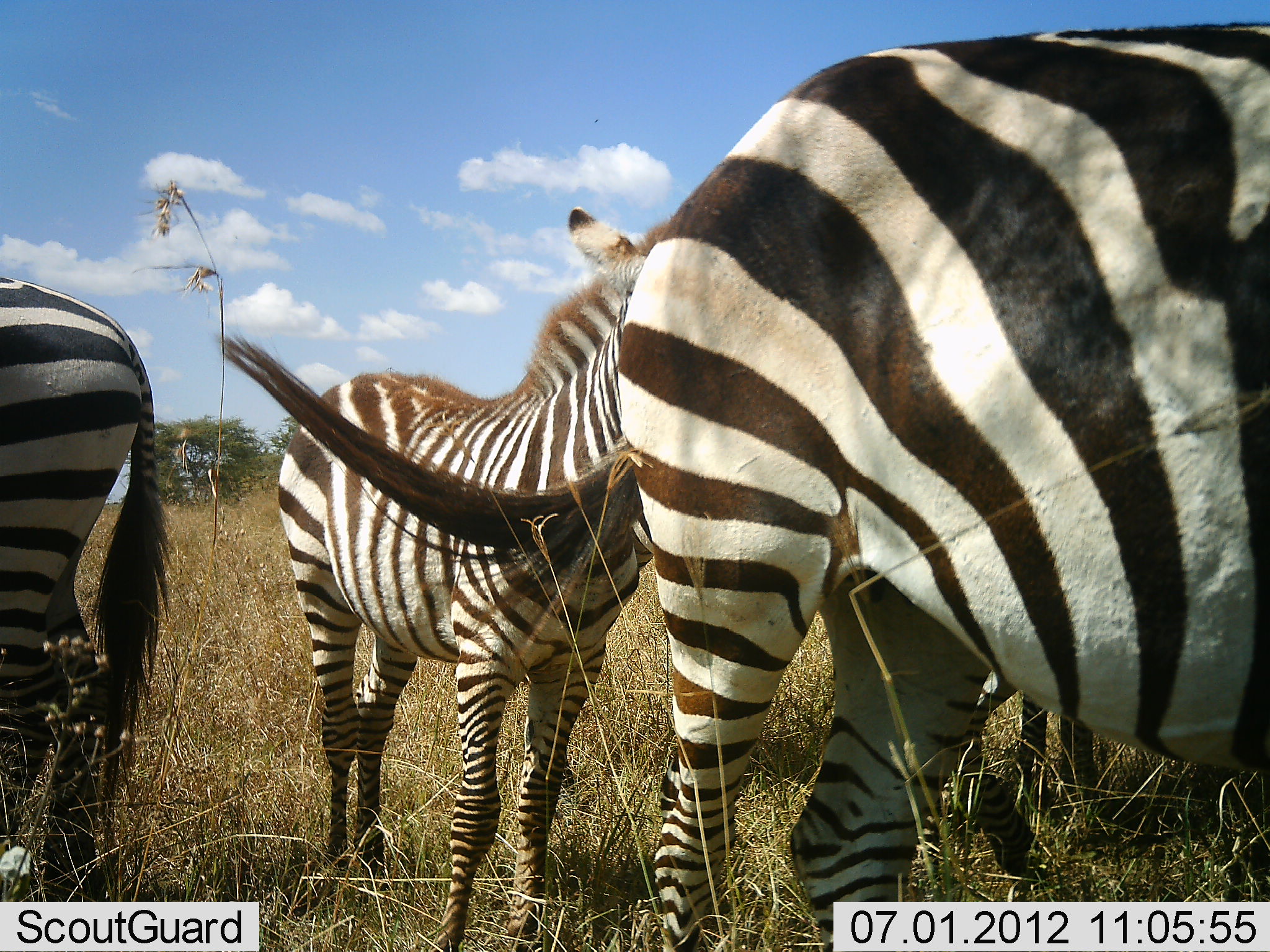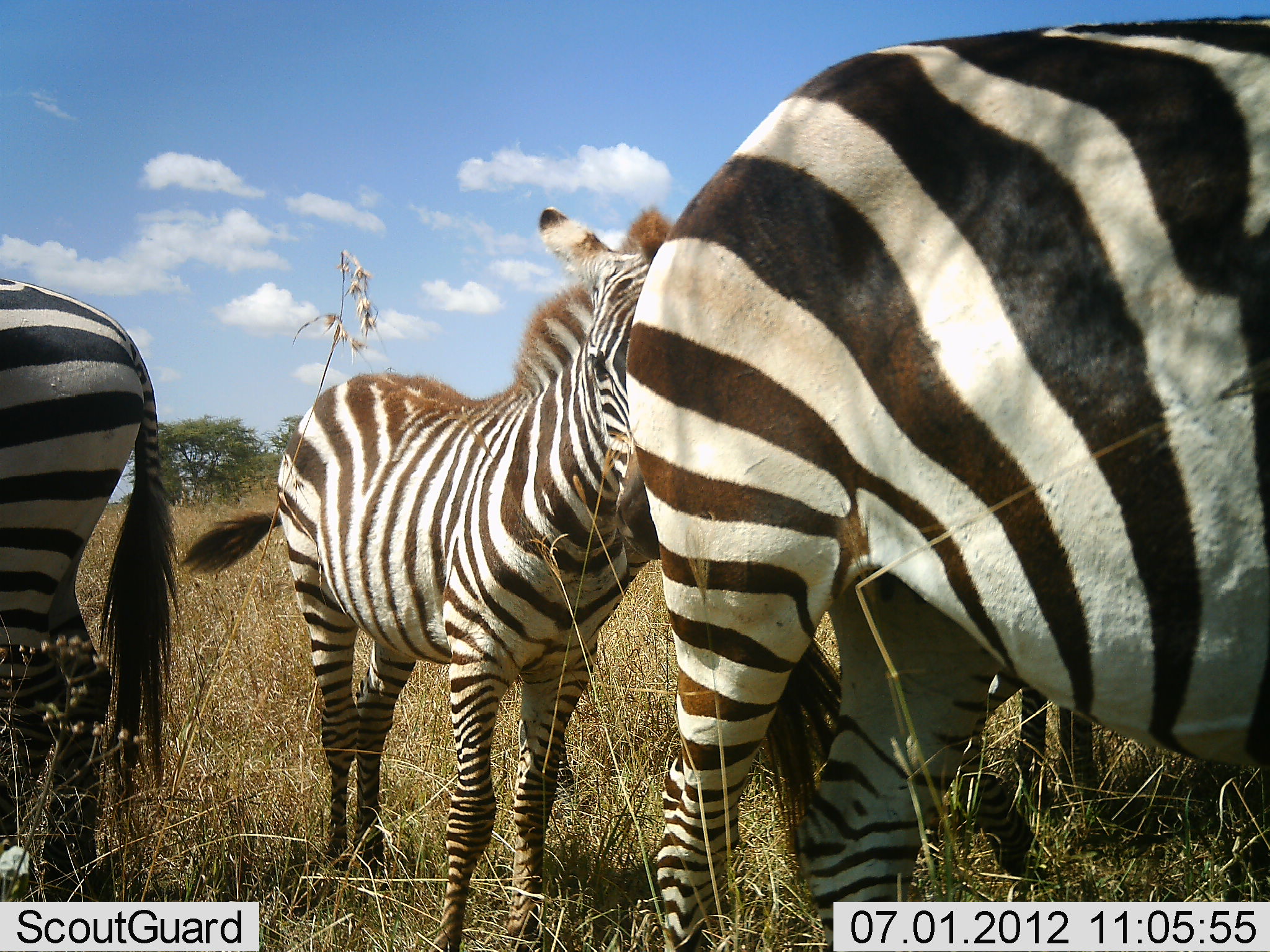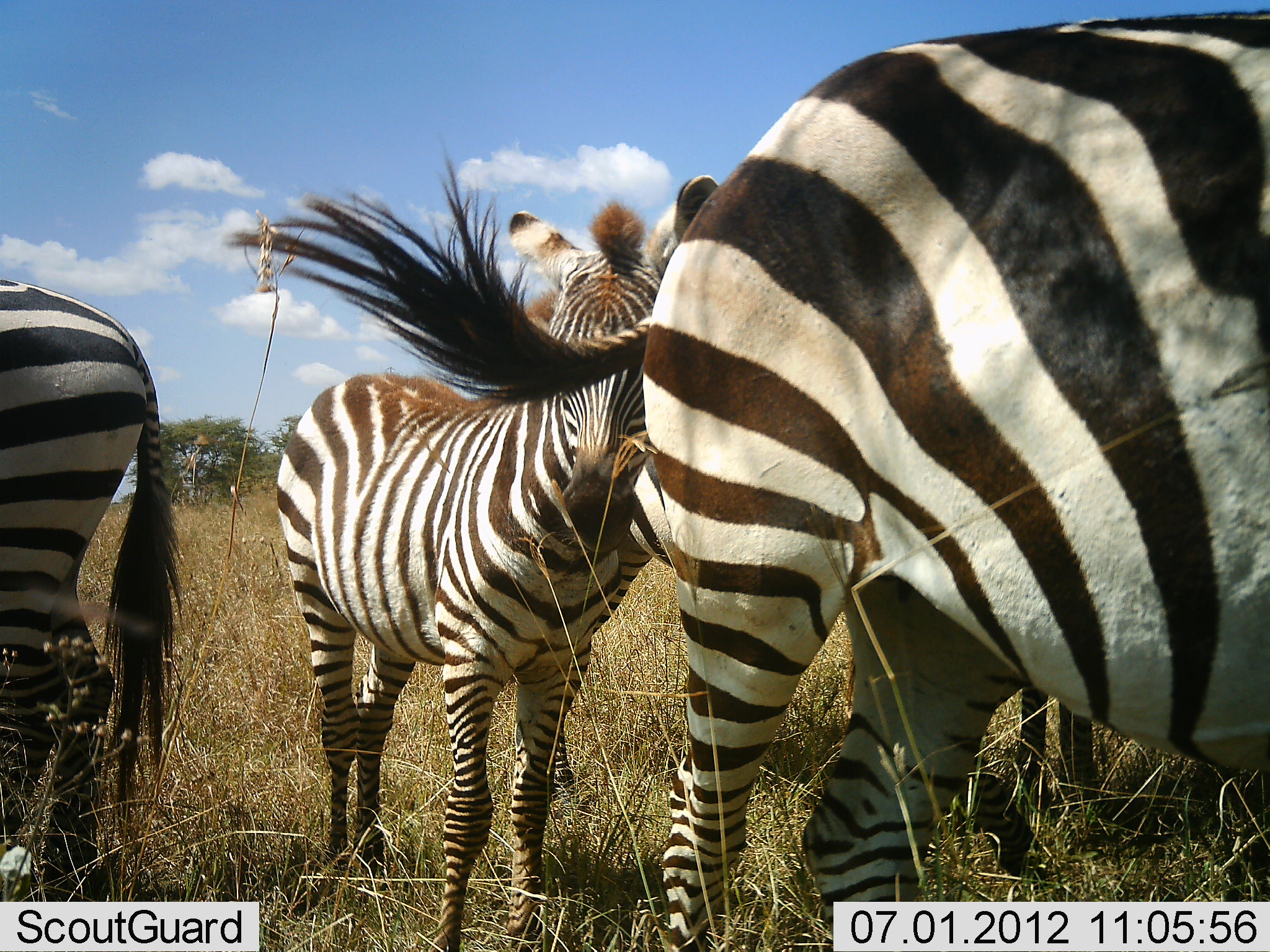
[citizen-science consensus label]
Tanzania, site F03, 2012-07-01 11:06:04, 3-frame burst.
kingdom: Animalia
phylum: Chordata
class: Mammalia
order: Perissodactyla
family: Equidae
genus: Equus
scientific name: Equus quagga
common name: plains zebra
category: zebra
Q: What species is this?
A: Zebra (plains zebra) (Equus quagga).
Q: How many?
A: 4.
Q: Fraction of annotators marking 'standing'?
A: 91%.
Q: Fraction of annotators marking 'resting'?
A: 0%.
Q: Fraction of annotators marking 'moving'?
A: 0%.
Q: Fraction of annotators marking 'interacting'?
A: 9%.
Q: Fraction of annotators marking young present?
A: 27%.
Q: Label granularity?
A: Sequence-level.